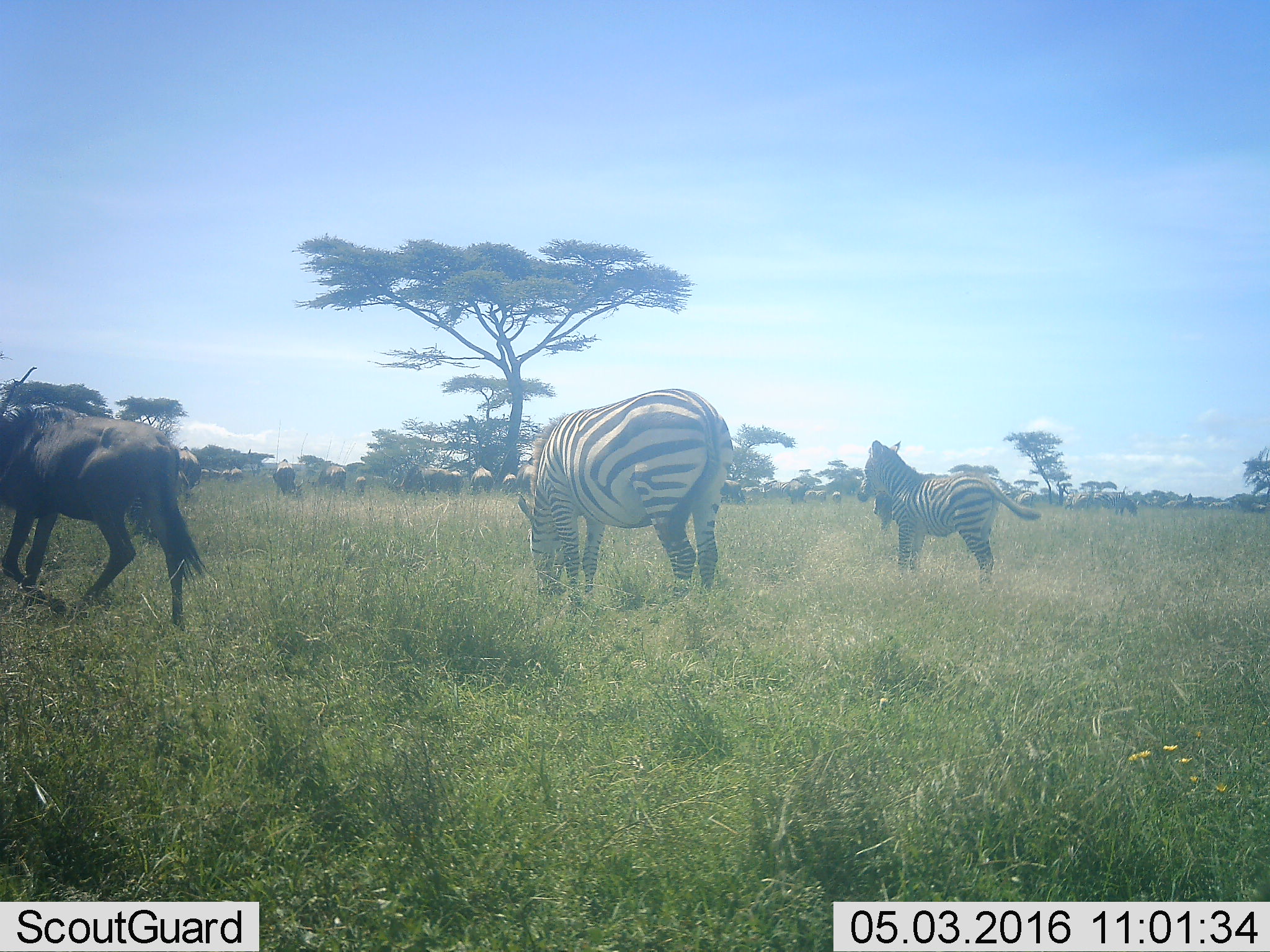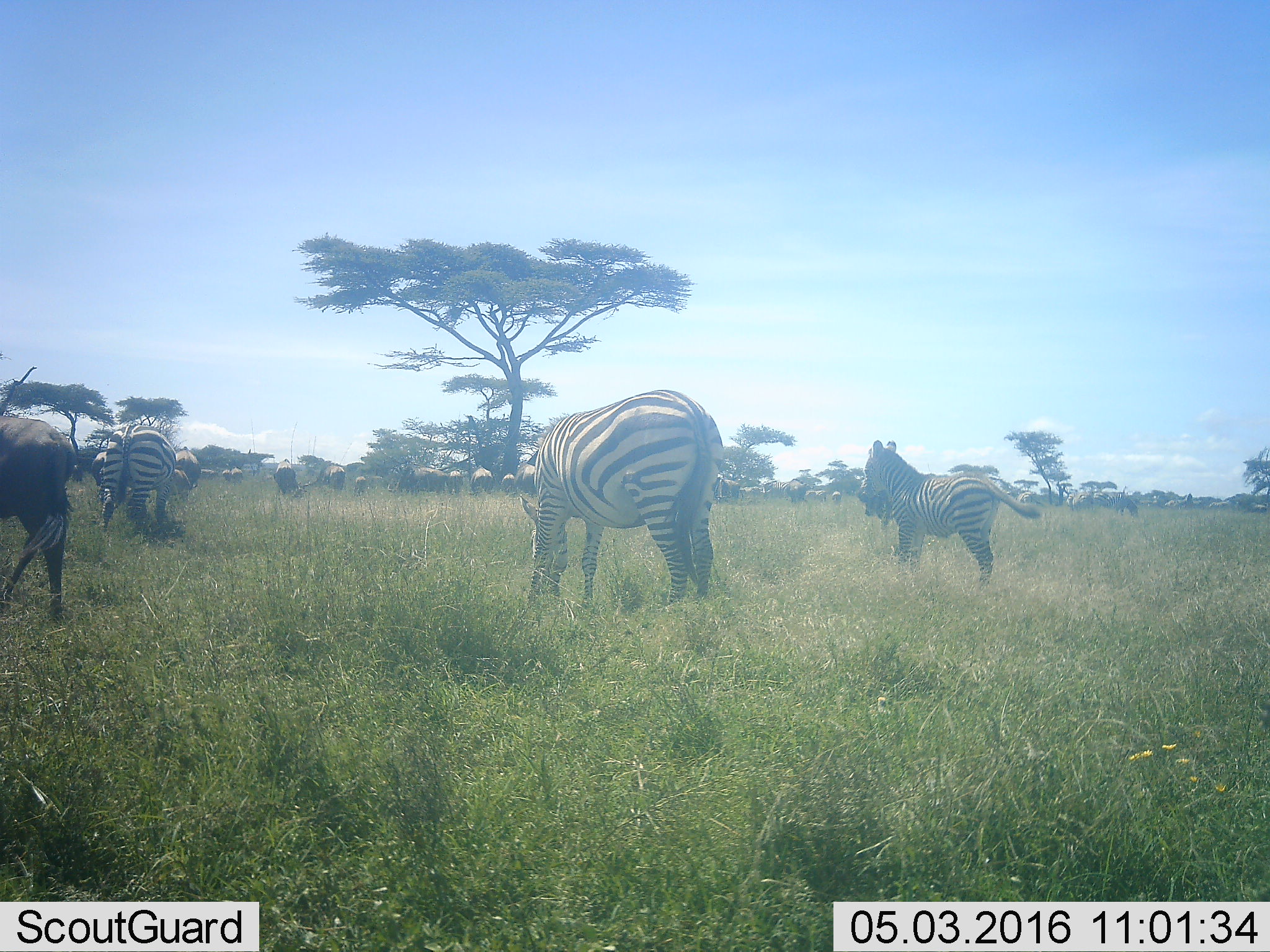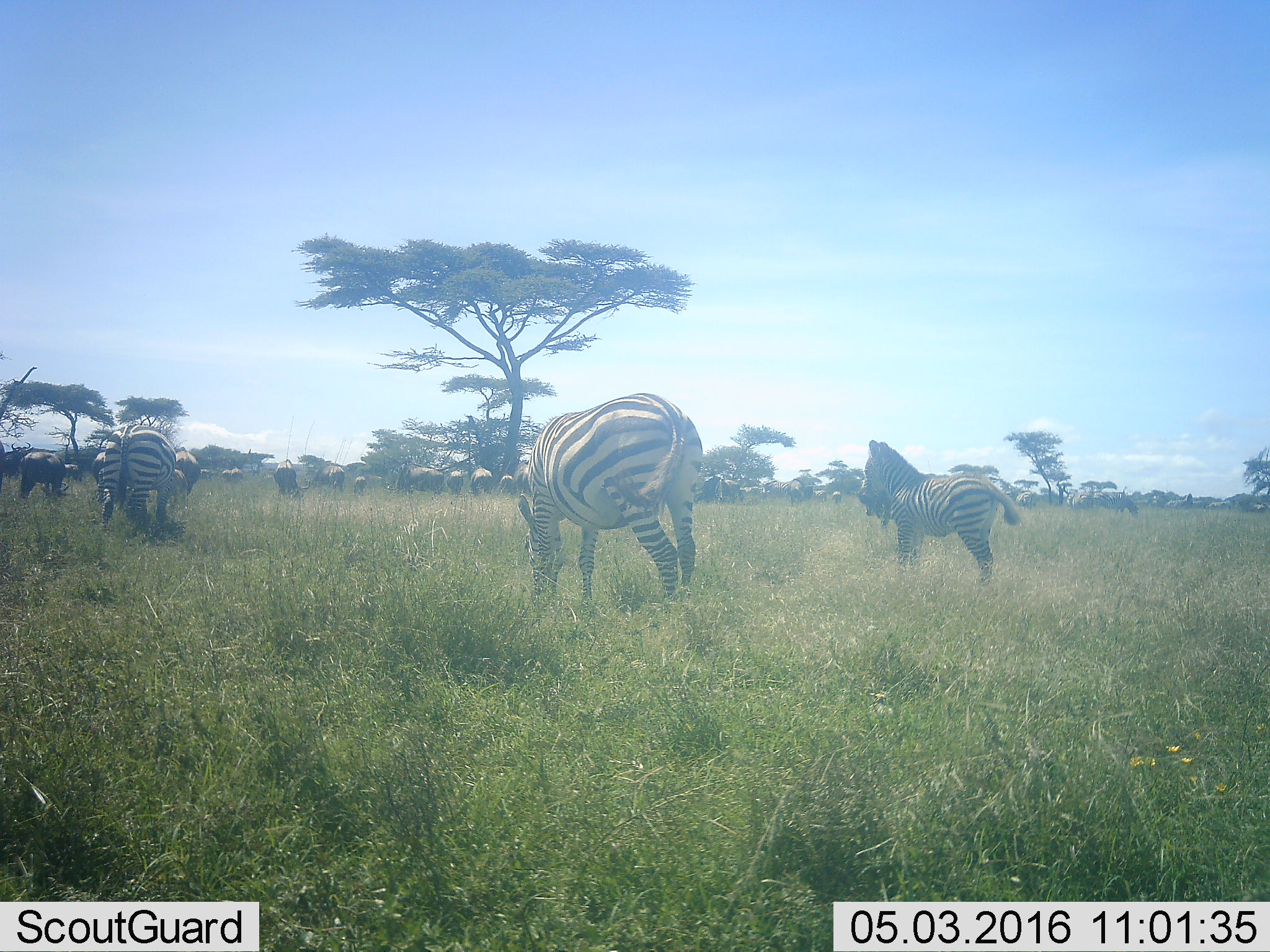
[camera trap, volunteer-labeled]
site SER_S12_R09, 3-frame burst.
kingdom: Animalia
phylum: Chordata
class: Mammalia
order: Artiodactyla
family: Bovidae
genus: Connochaetes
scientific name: Connochaetes taurinus taurinus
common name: blue wildebeest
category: wildebeestblue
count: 11-50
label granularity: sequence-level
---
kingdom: Animalia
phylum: Chordata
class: Mammalia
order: Perissodactyla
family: Equidae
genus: Equus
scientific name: Equus quagga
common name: plains zebra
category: zebraplains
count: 11-50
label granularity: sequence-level